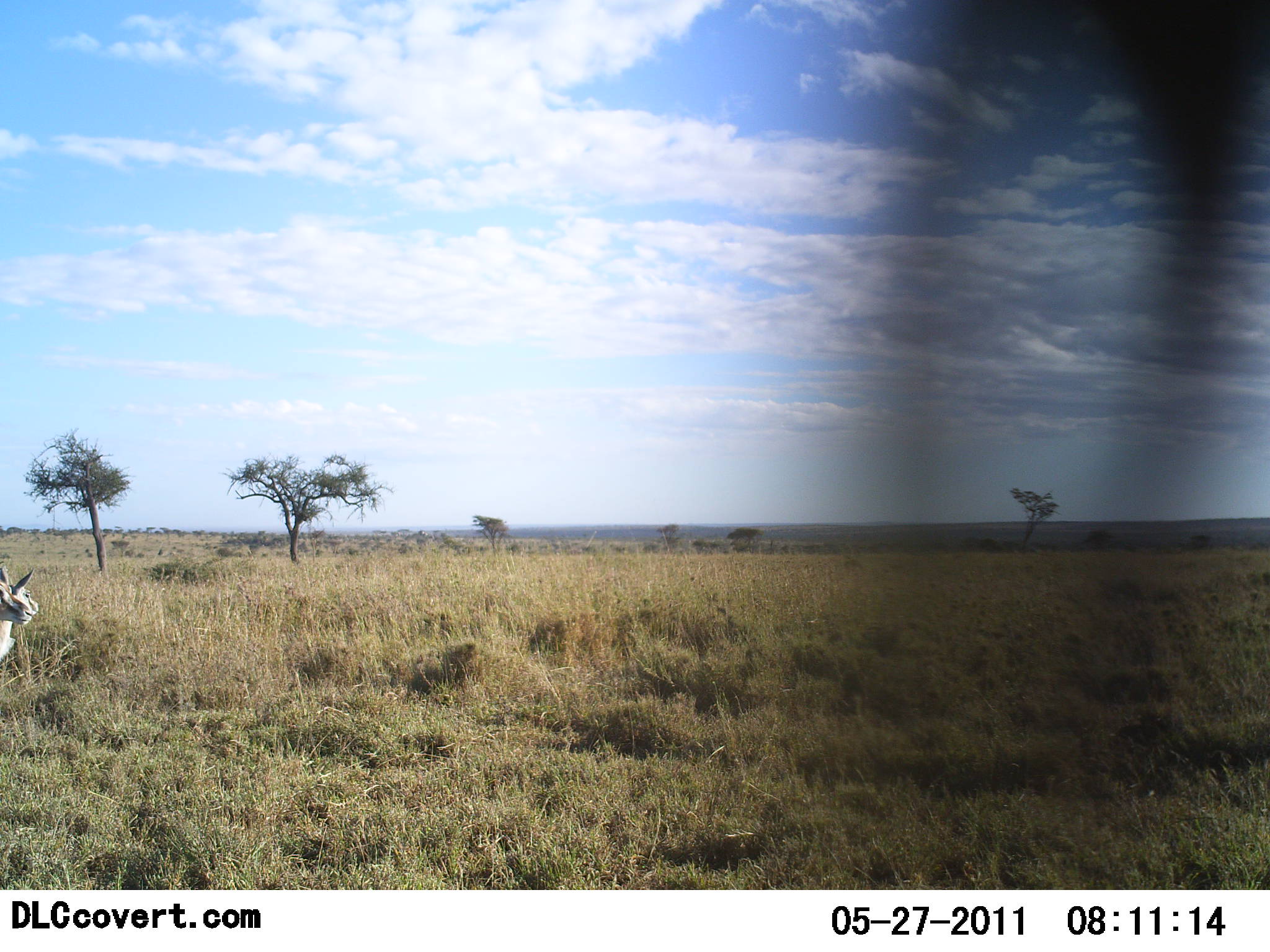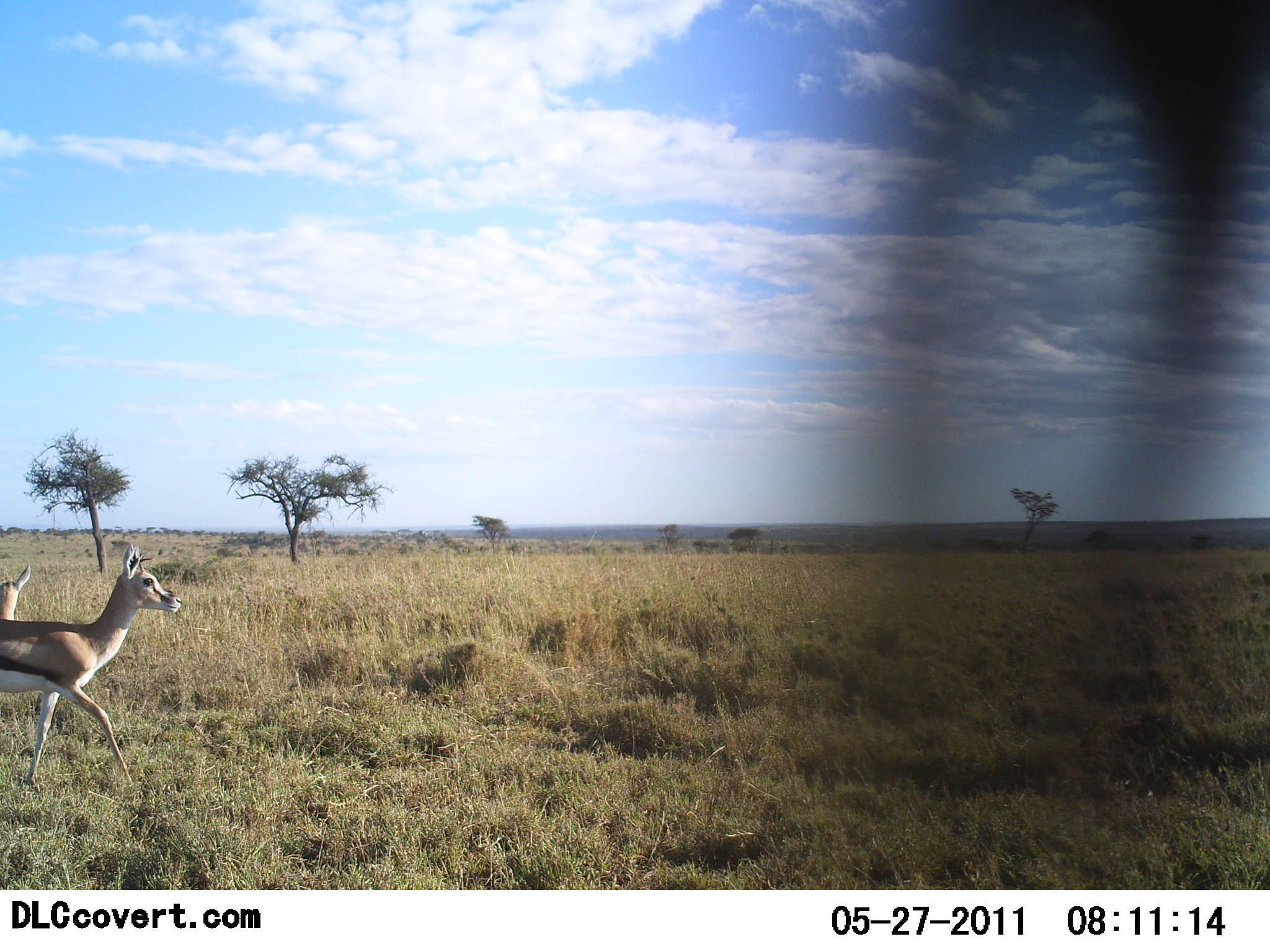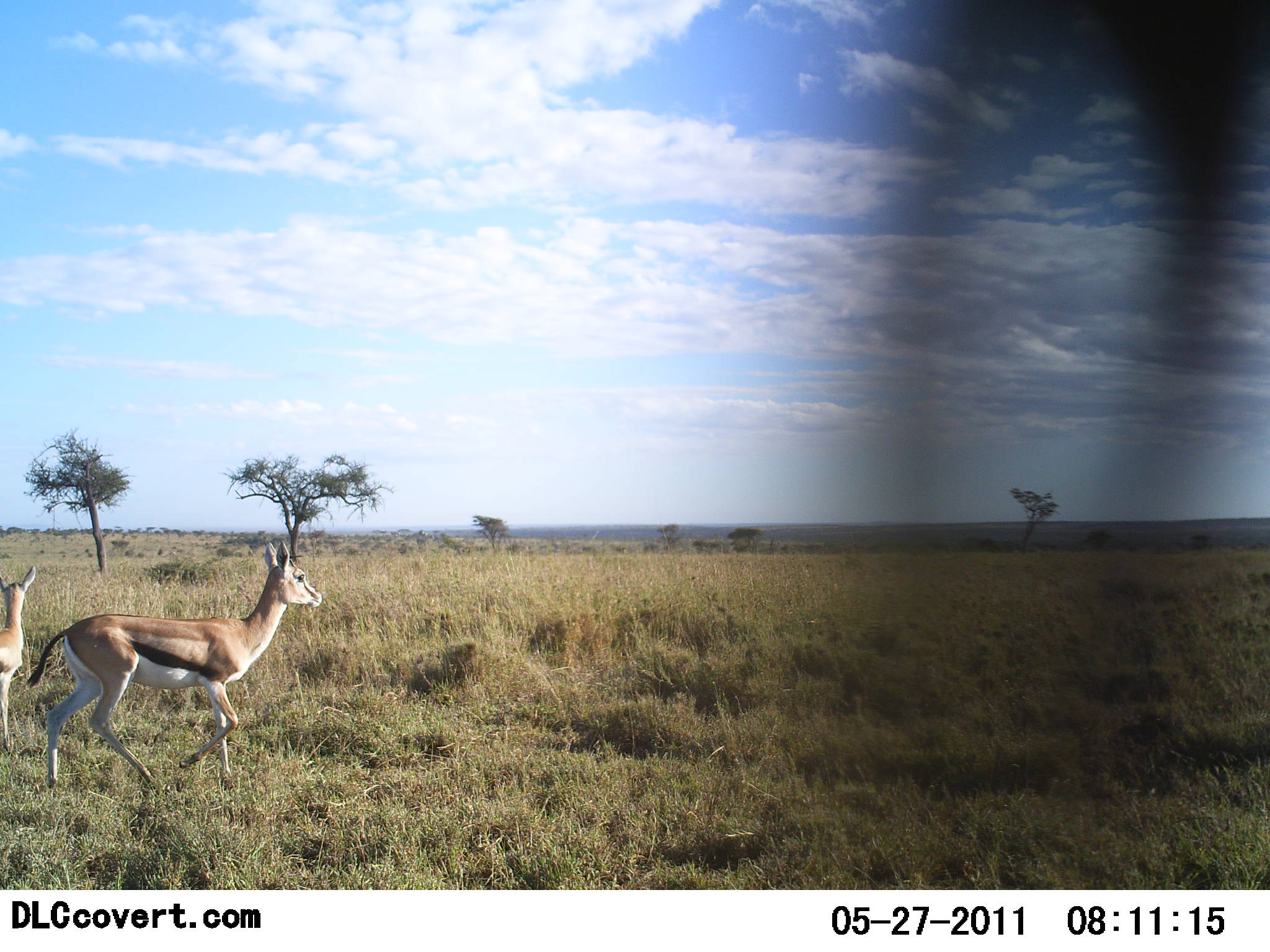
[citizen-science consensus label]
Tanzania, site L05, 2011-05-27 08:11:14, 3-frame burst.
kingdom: Animalia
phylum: Chordata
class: Mammalia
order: Artiodactyla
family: Bovidae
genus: Eudorcas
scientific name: Eudorcas thomsonii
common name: thomson's gazelle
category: gazellethomsons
Gazellethomsons (thomson's gazelle) (Eudorcas thomsonii), count 2. Behavior (volunteer vote fractions): standing 30%, resting 0%, moving 70%, interacting 0%. Young present (vote fraction): 10%. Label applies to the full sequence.